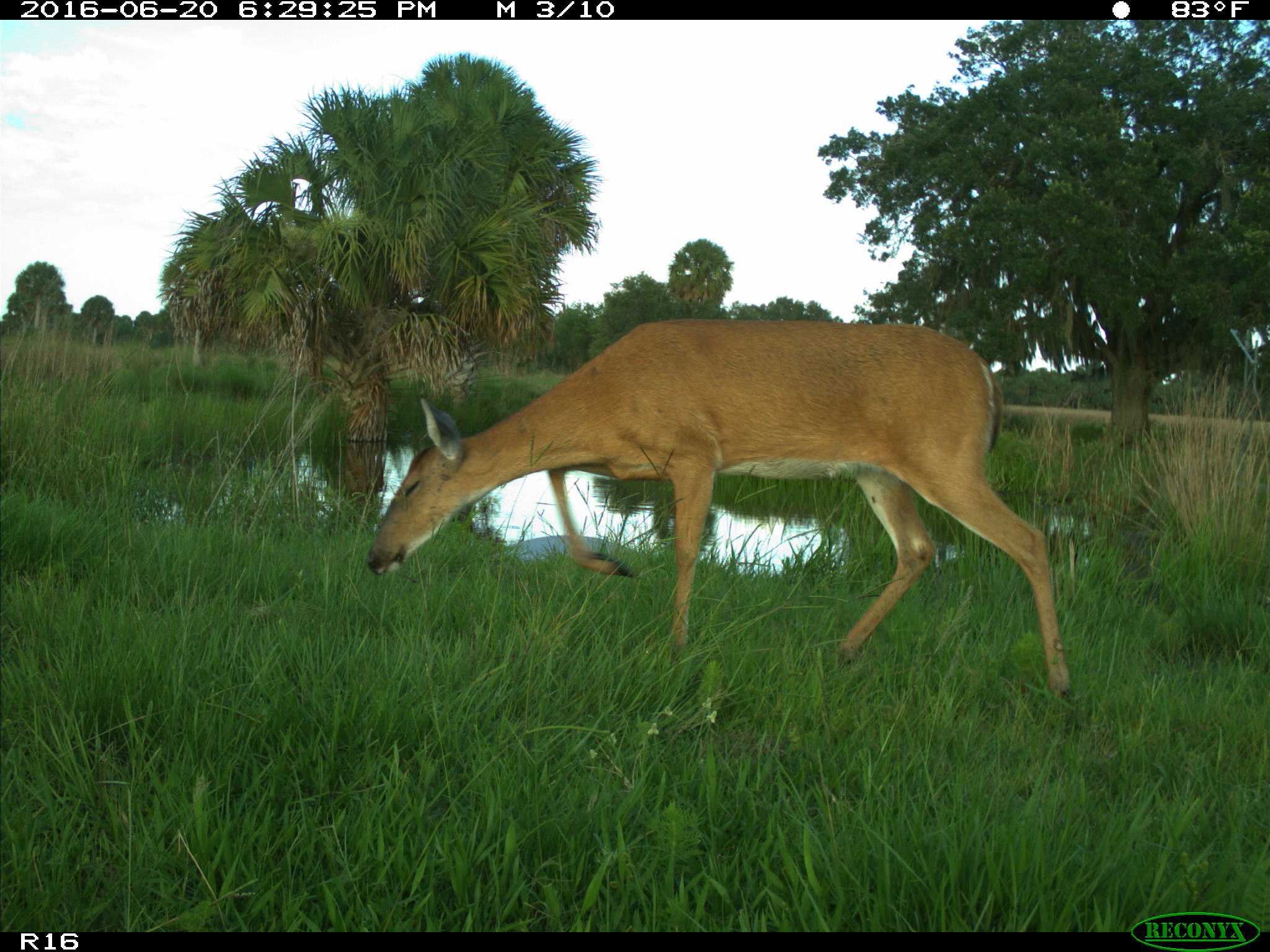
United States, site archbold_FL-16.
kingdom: Animalia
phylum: Chordata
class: Mammalia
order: Artiodactyla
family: Cervidae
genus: Odocoileus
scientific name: Odocoileus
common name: deer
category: unidentified deer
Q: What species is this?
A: Unidentified deer (deer) (Odocoileus).